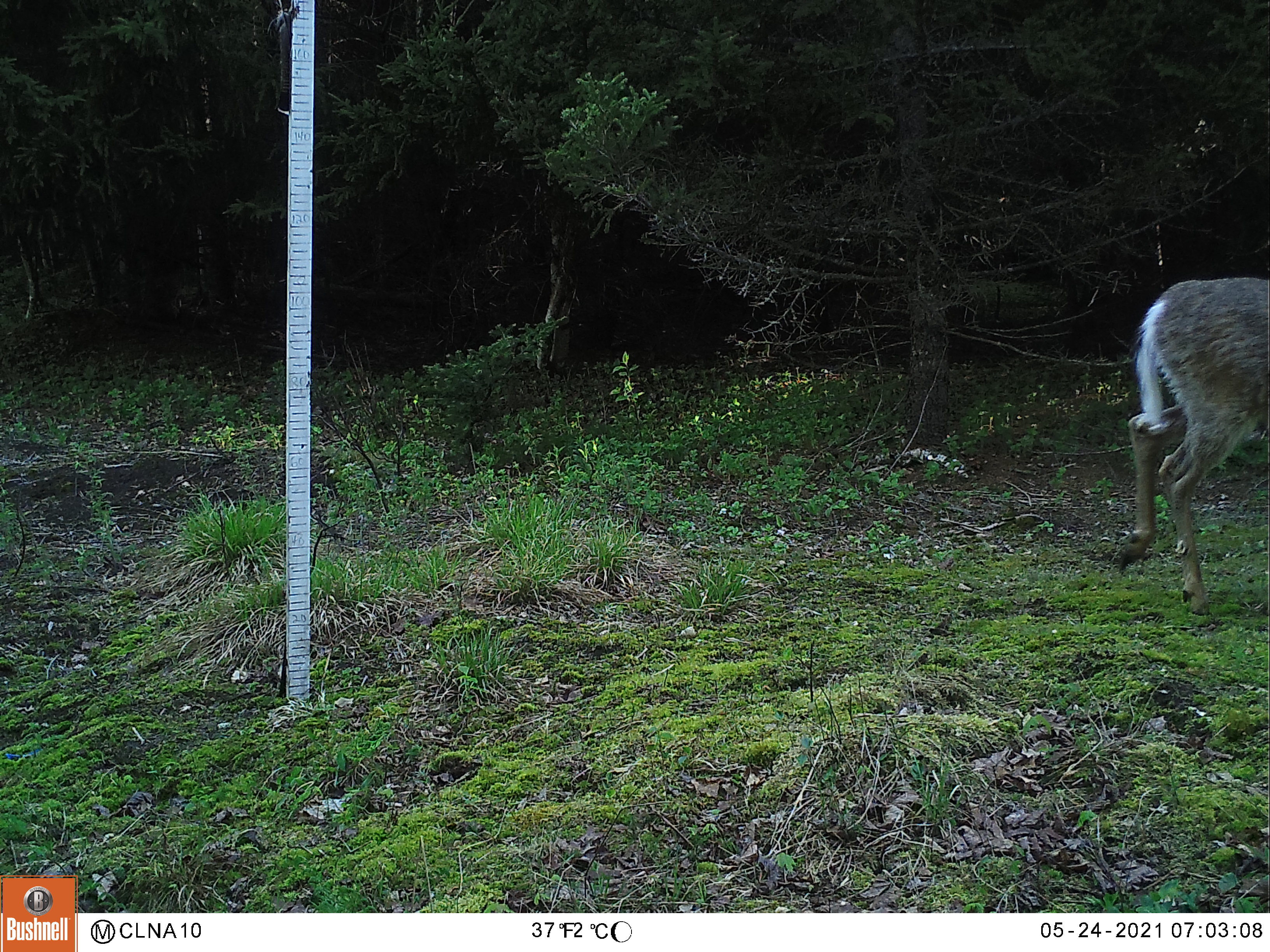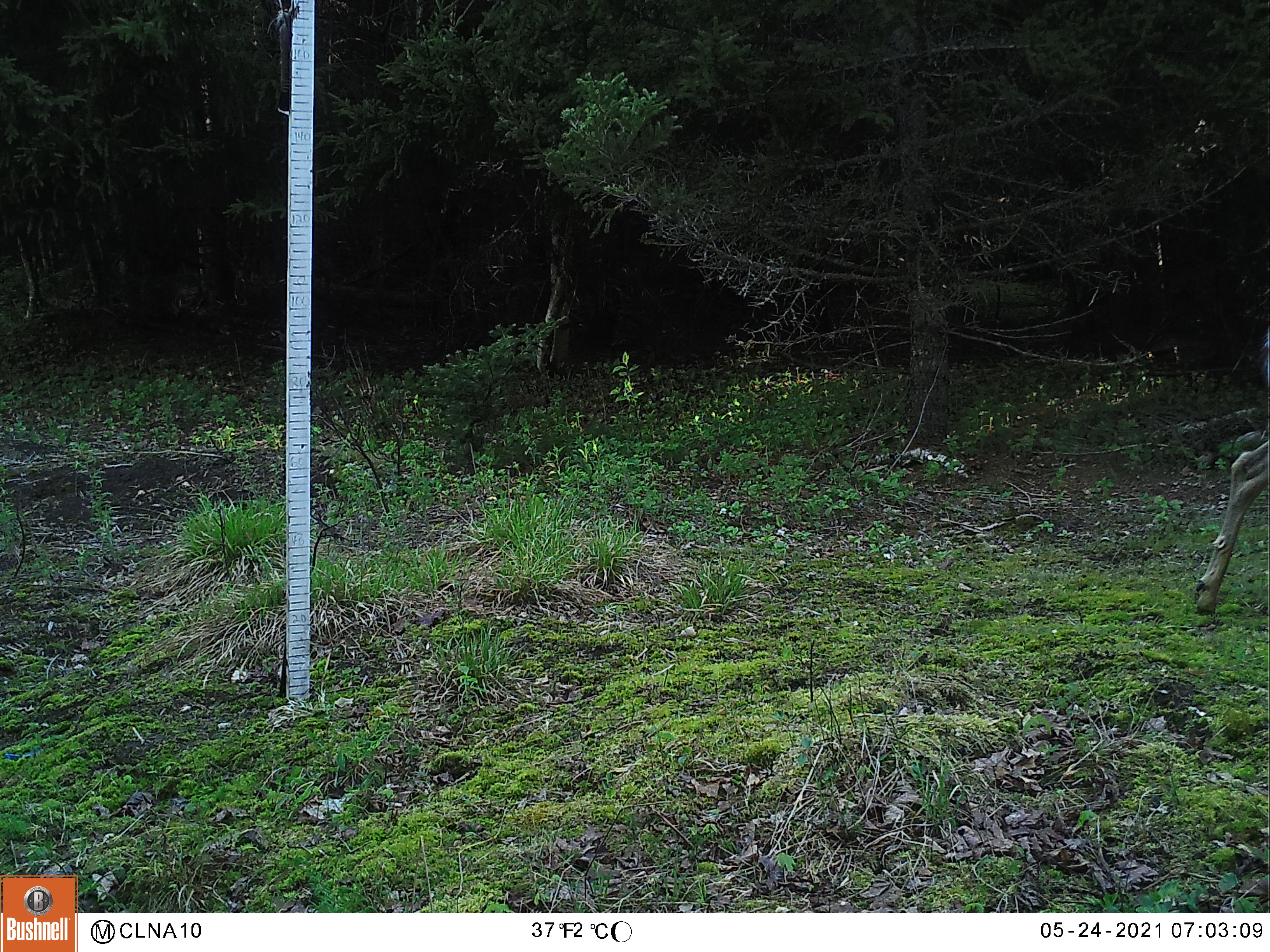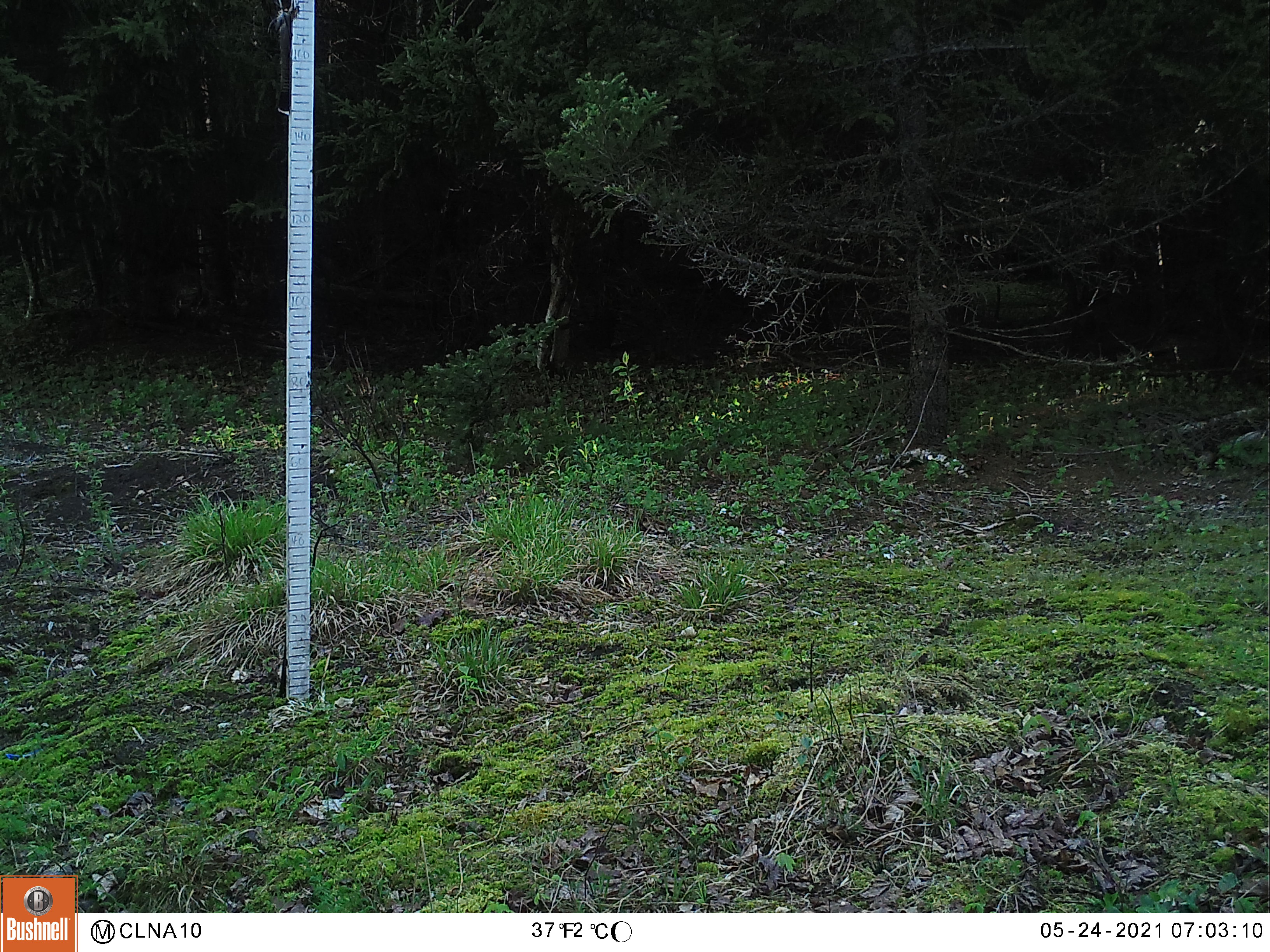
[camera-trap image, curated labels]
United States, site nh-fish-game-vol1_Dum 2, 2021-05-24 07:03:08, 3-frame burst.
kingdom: Animalia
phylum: Chordata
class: Mammalia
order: Artiodactyla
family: Cervidae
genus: Odocoileus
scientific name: Odocoileus virginianus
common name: white-tailed deer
White-tailed deer (Odocoileus virginianus).